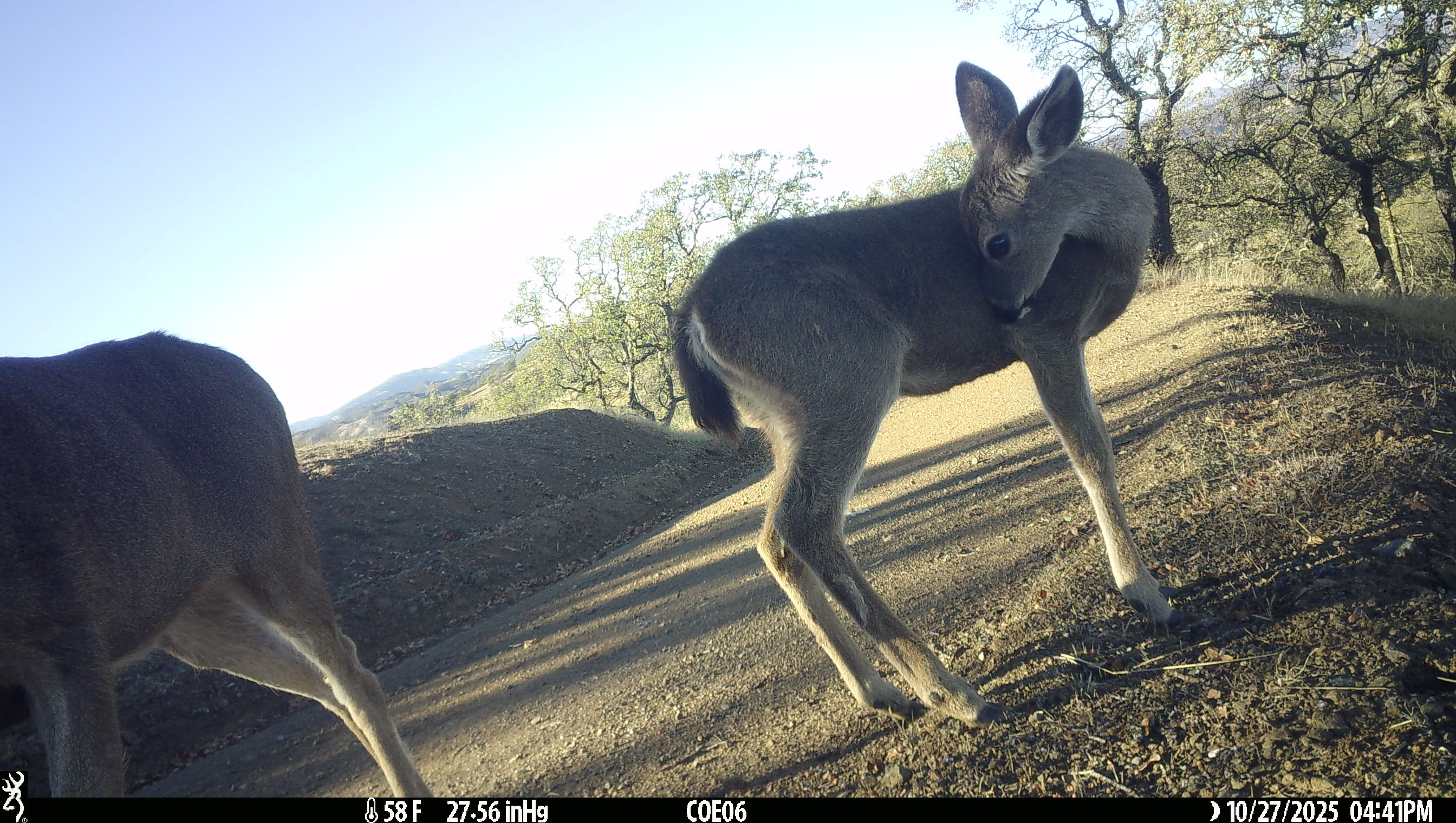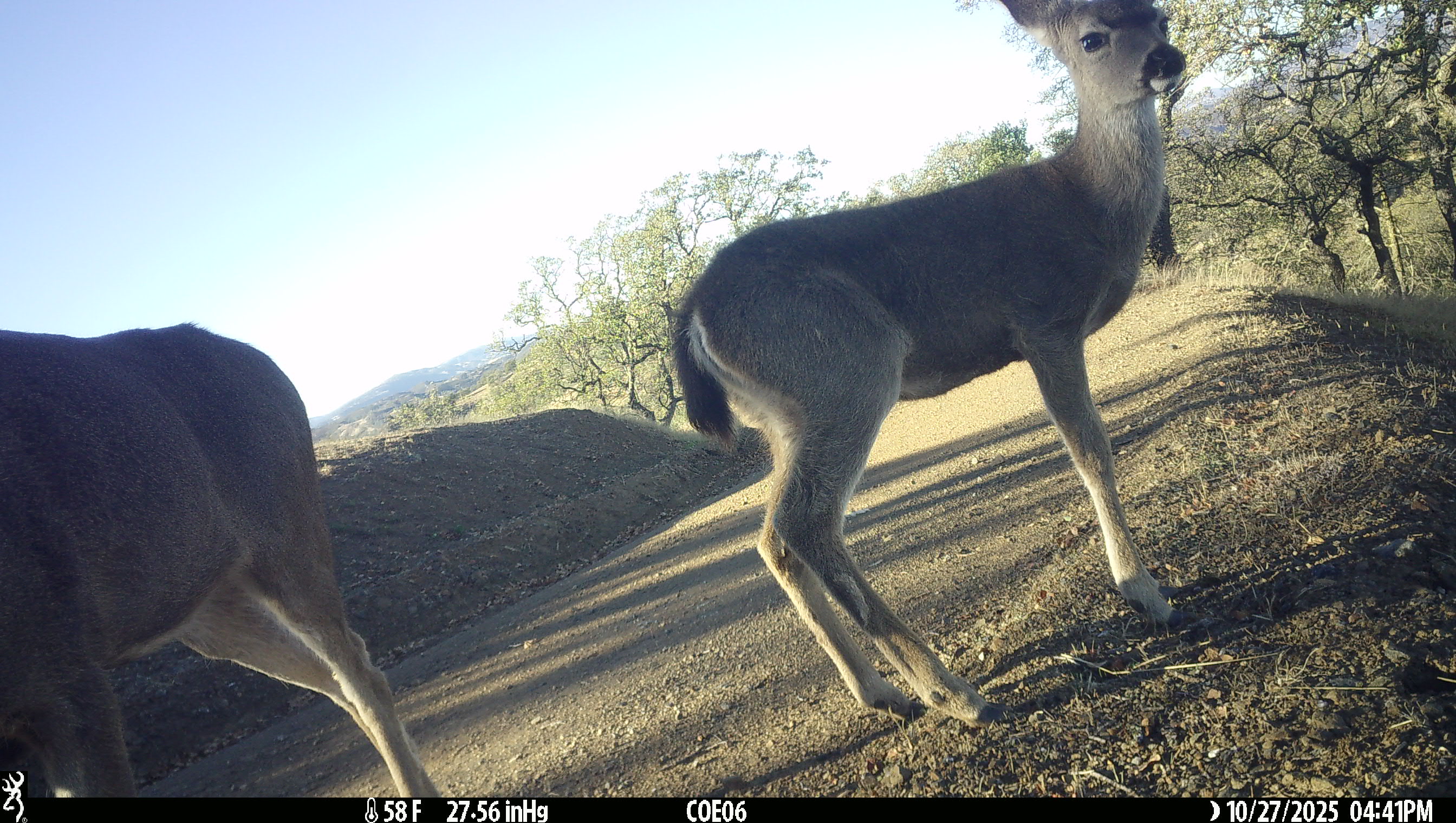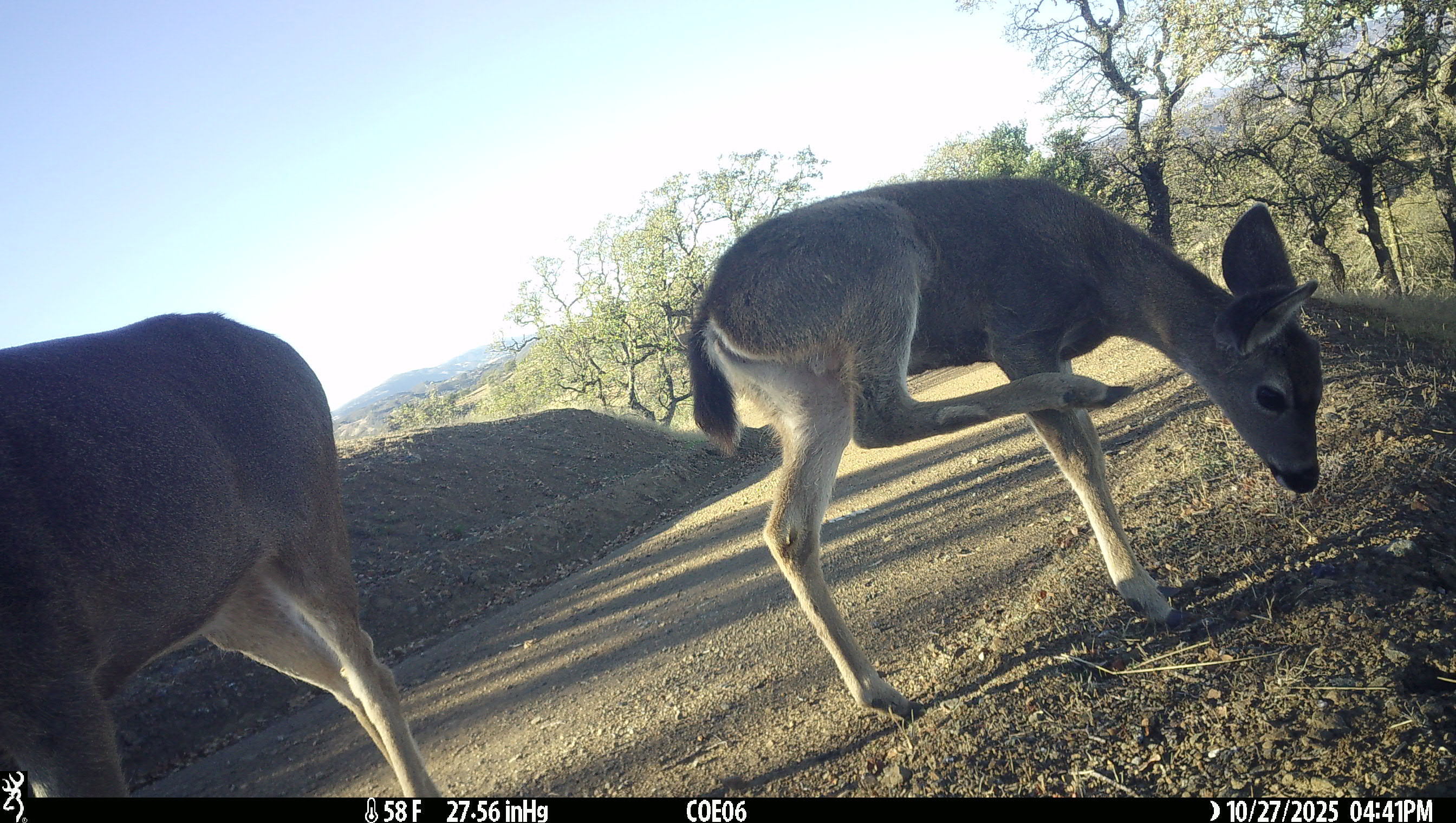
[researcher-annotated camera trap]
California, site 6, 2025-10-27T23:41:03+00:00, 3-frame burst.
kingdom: Animalia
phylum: Chordata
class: Mammalia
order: Artiodactyla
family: Cervidae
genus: Odocoileus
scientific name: Odocoileus hemionus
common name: mule deer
Mule deer (Odocoileus hemionus).